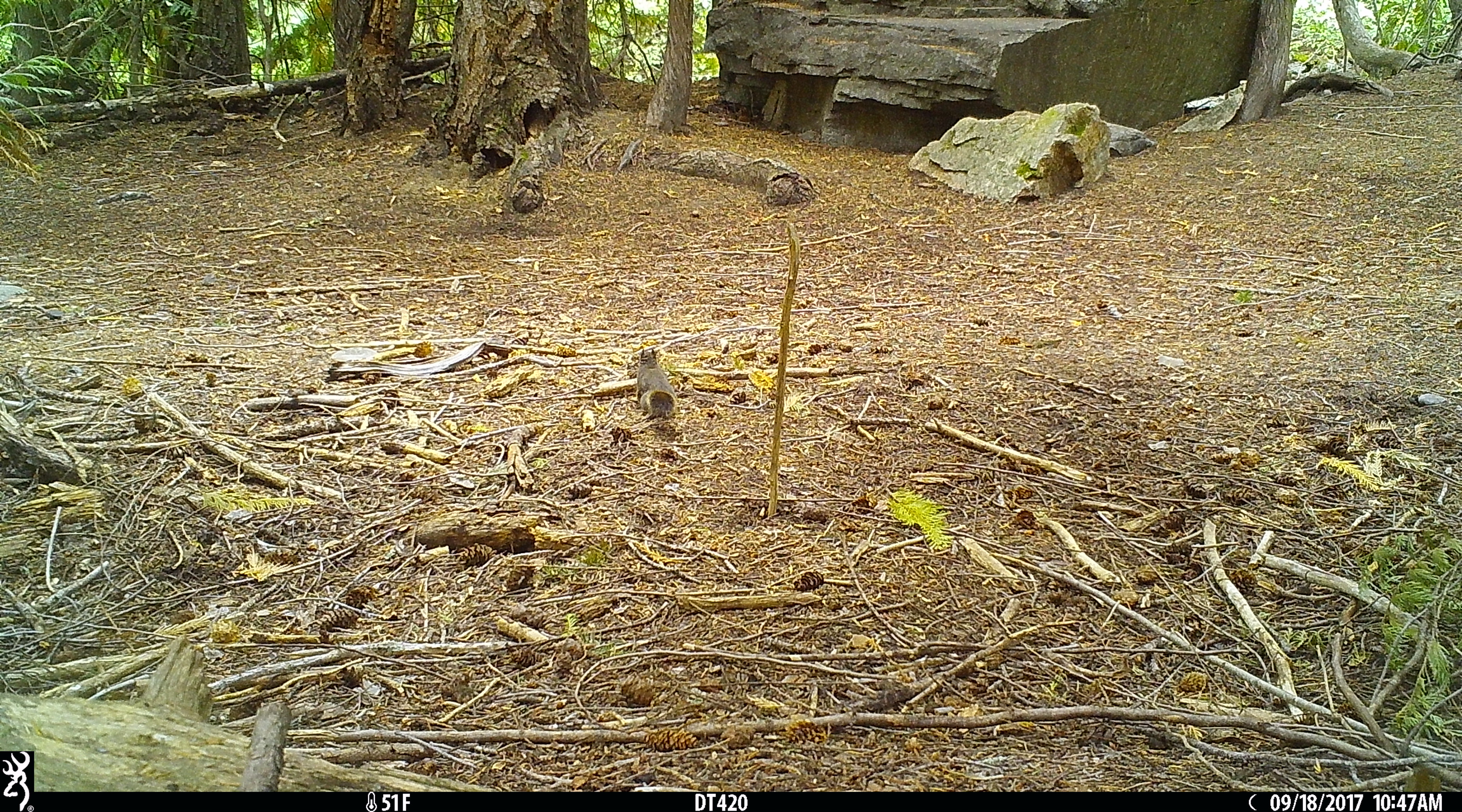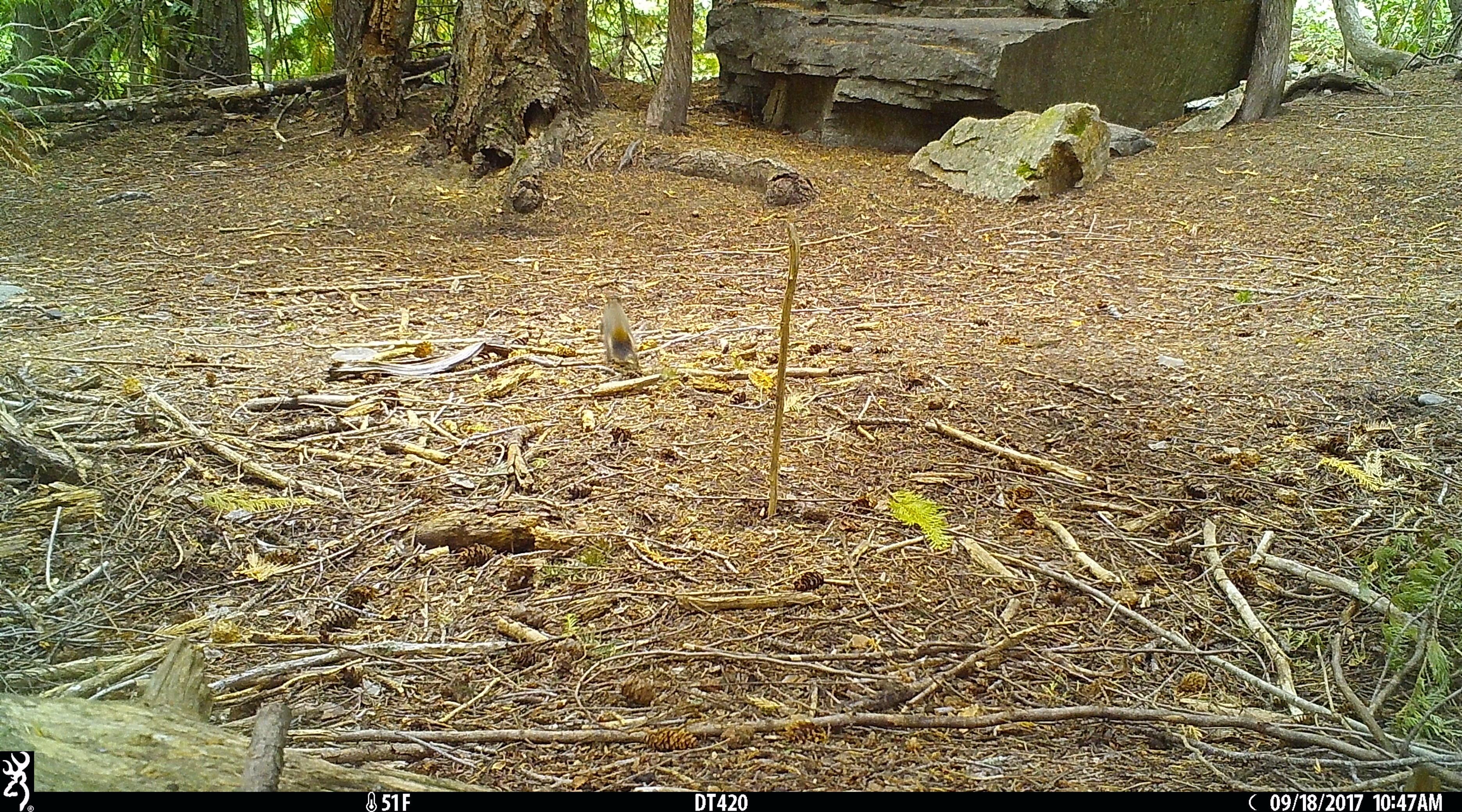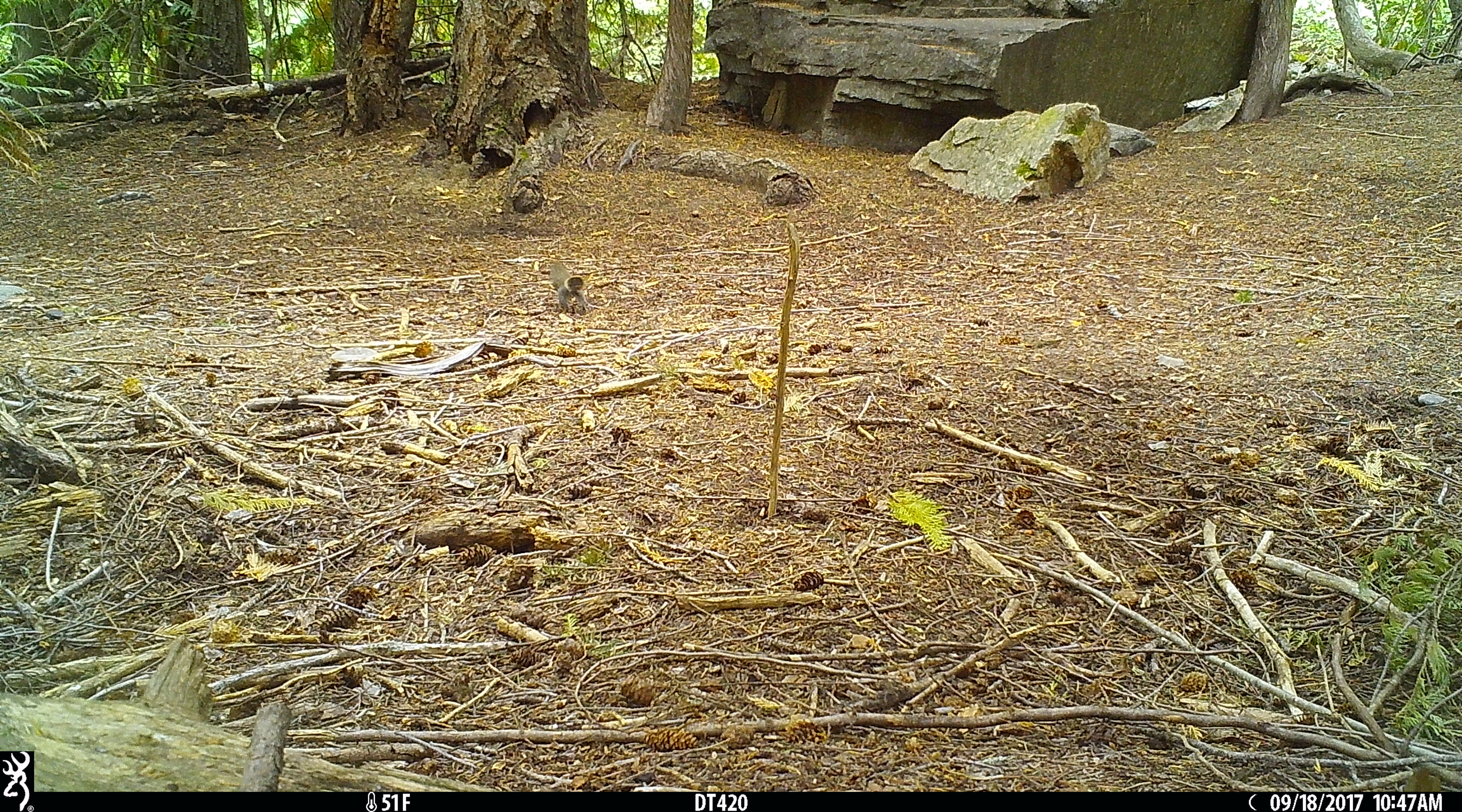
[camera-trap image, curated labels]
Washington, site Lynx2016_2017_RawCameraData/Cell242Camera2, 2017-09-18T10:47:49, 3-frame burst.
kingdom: Animalia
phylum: Chordata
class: Mammalia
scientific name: Mammalia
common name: small mammal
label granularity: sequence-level